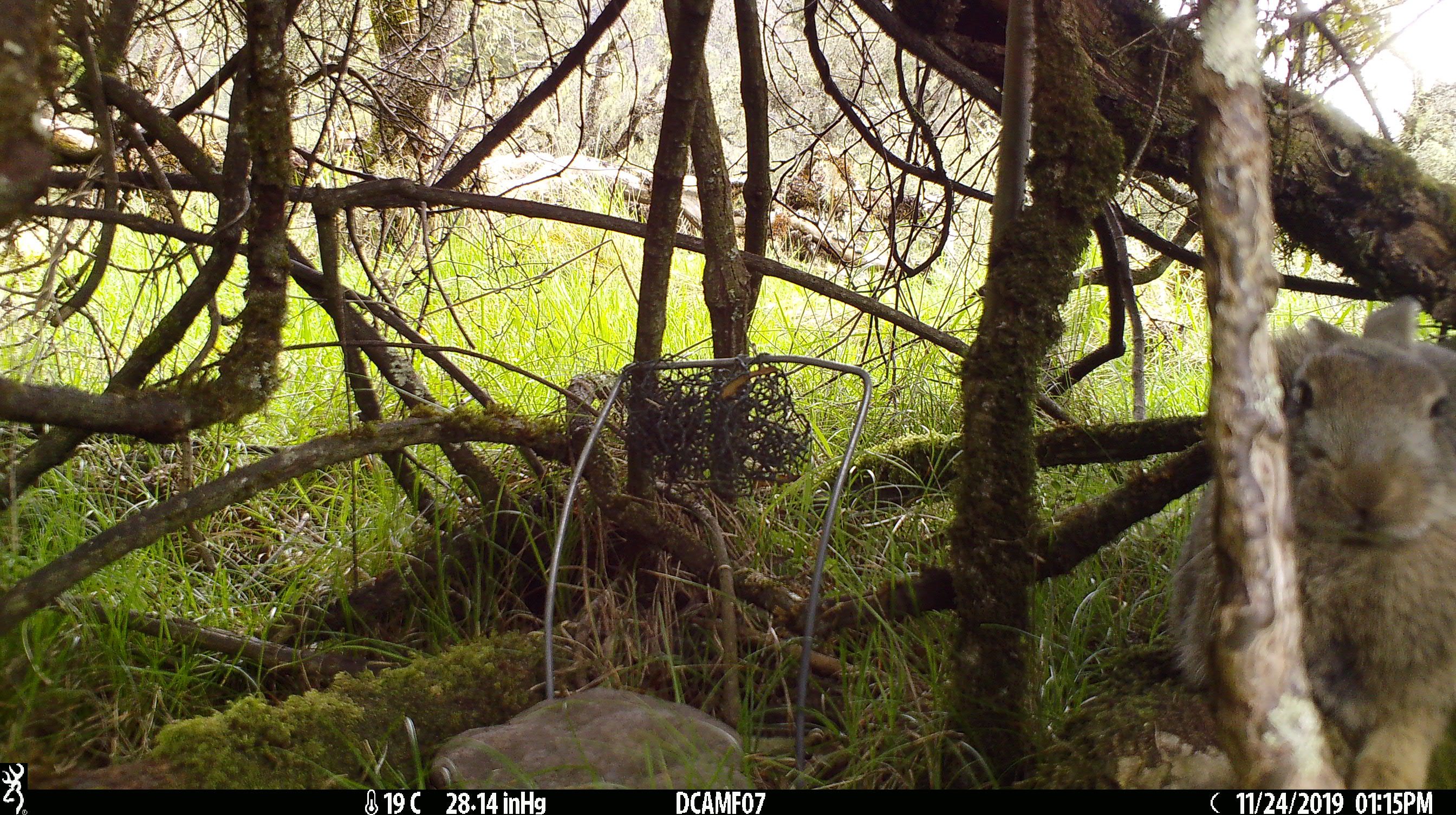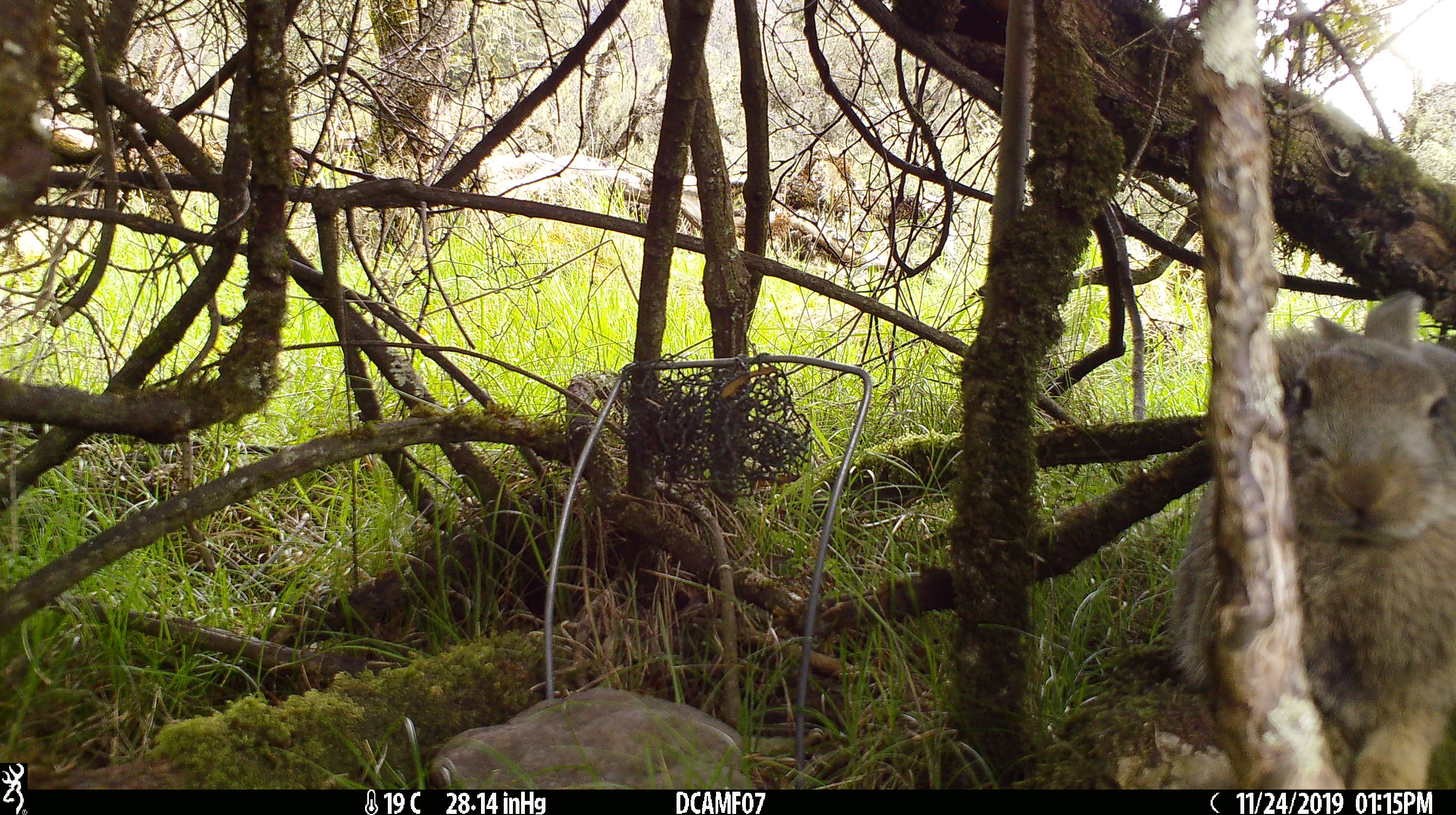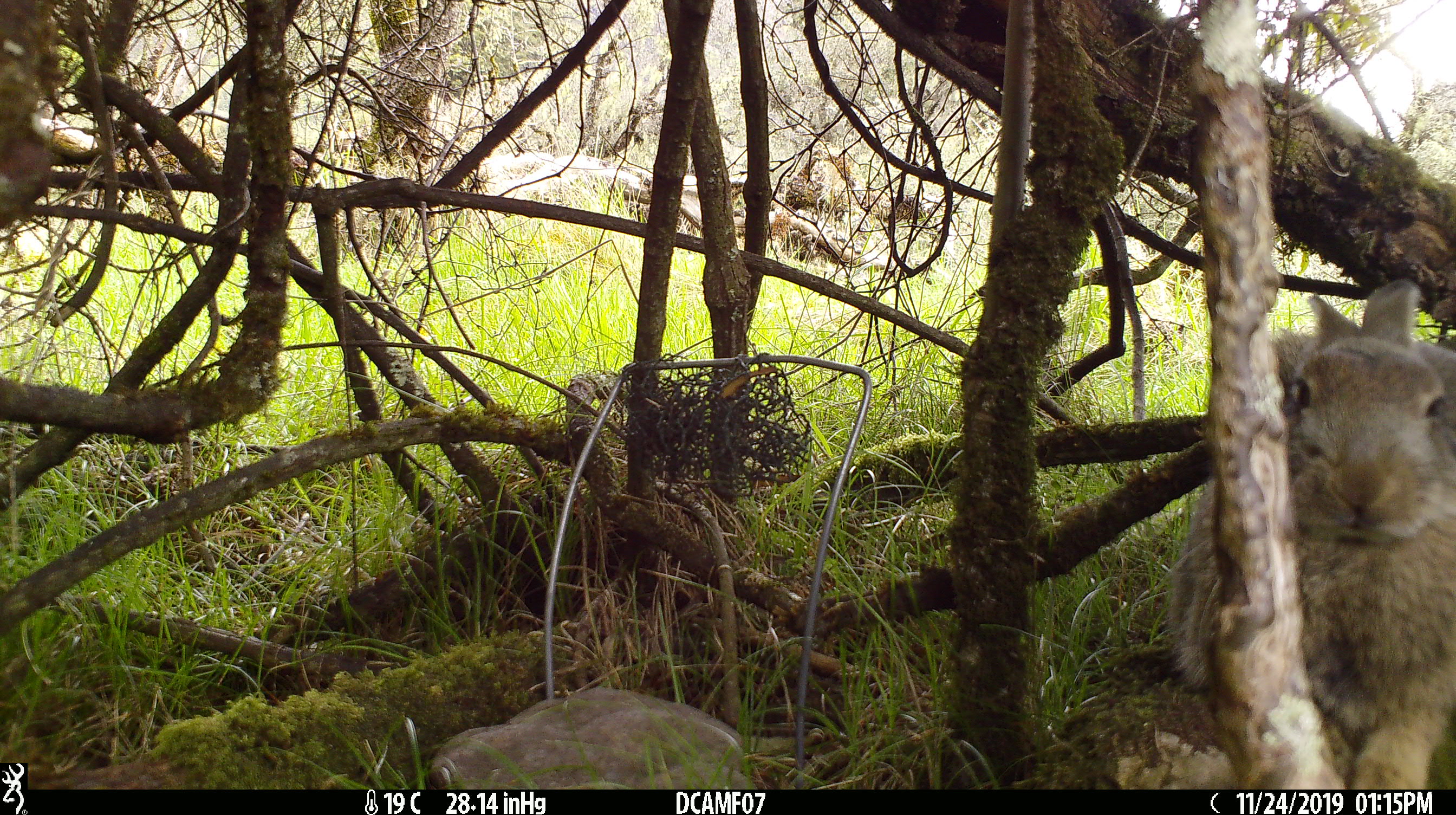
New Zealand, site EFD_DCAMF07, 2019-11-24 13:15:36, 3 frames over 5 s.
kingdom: Animalia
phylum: Chordata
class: Mammalia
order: Lagomorpha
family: Leporidae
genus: Oryctolagus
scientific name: Oryctolagus cuniculus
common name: european rabbit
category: rabbit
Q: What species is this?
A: Rabbit (european rabbit) (Oryctolagus cuniculus).